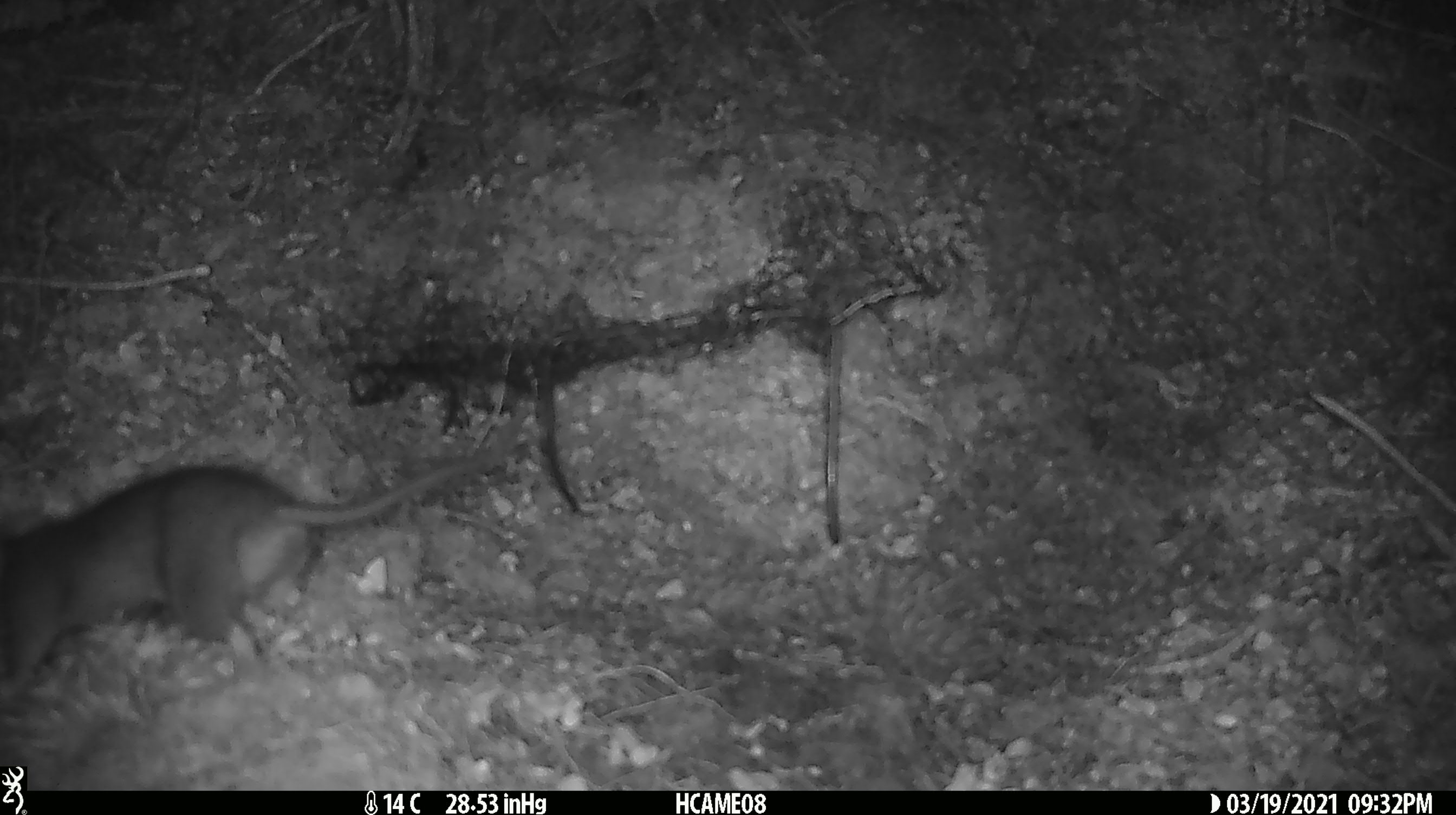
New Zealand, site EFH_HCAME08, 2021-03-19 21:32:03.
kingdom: Animalia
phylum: Chordata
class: Mammalia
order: Rodentia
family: Muridae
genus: Rattus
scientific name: Rattus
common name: rat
Rat (Rattus).